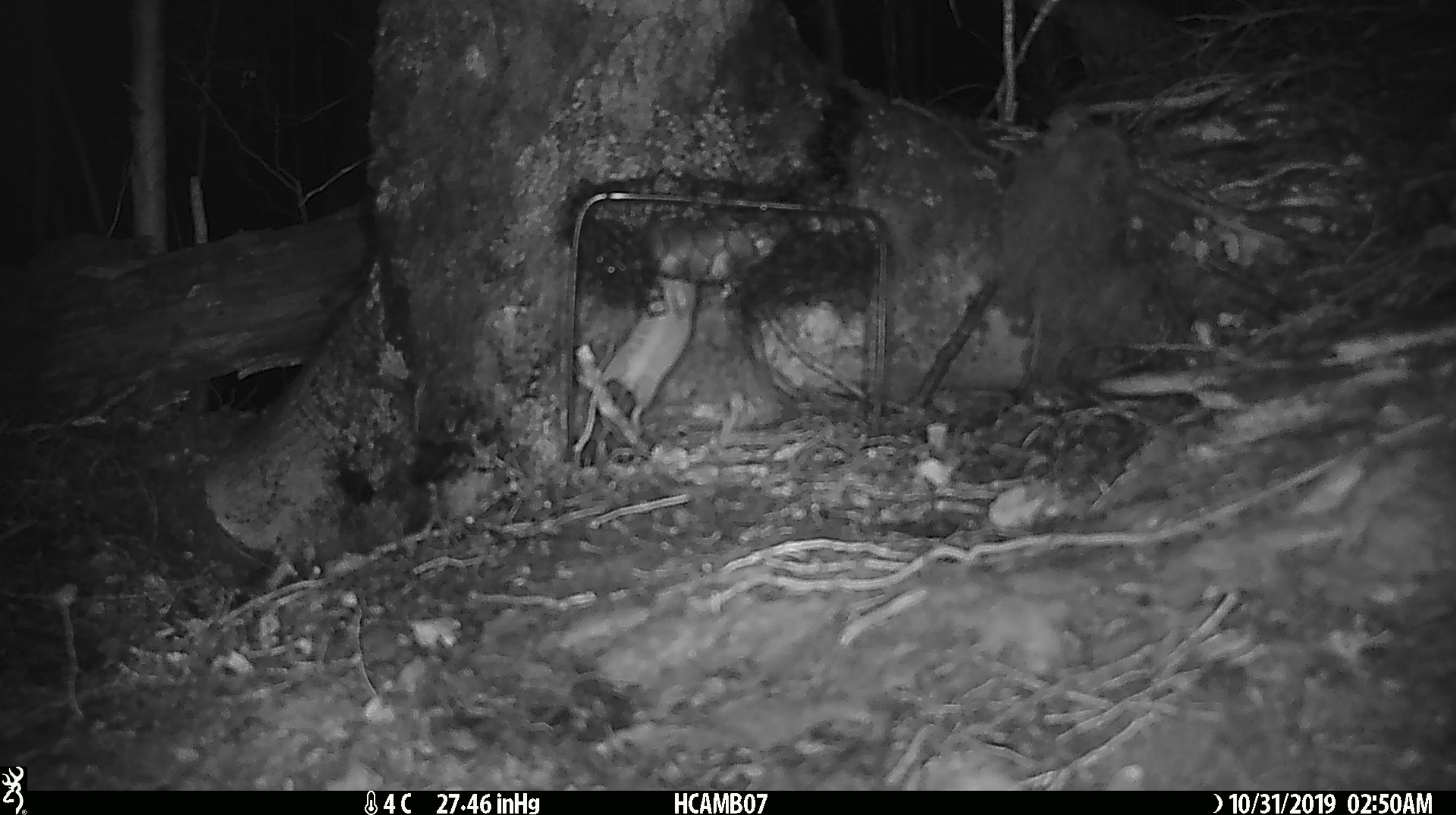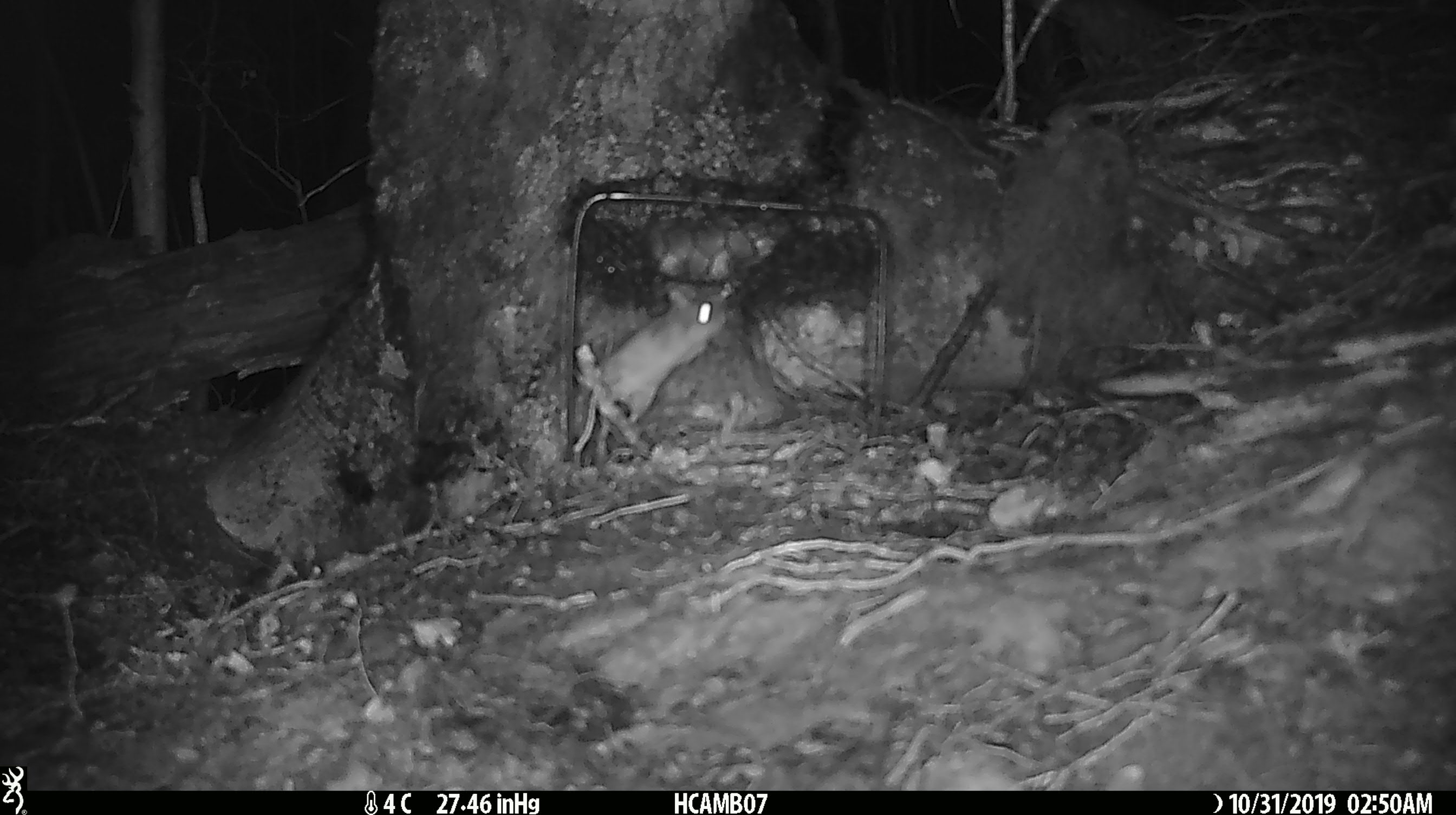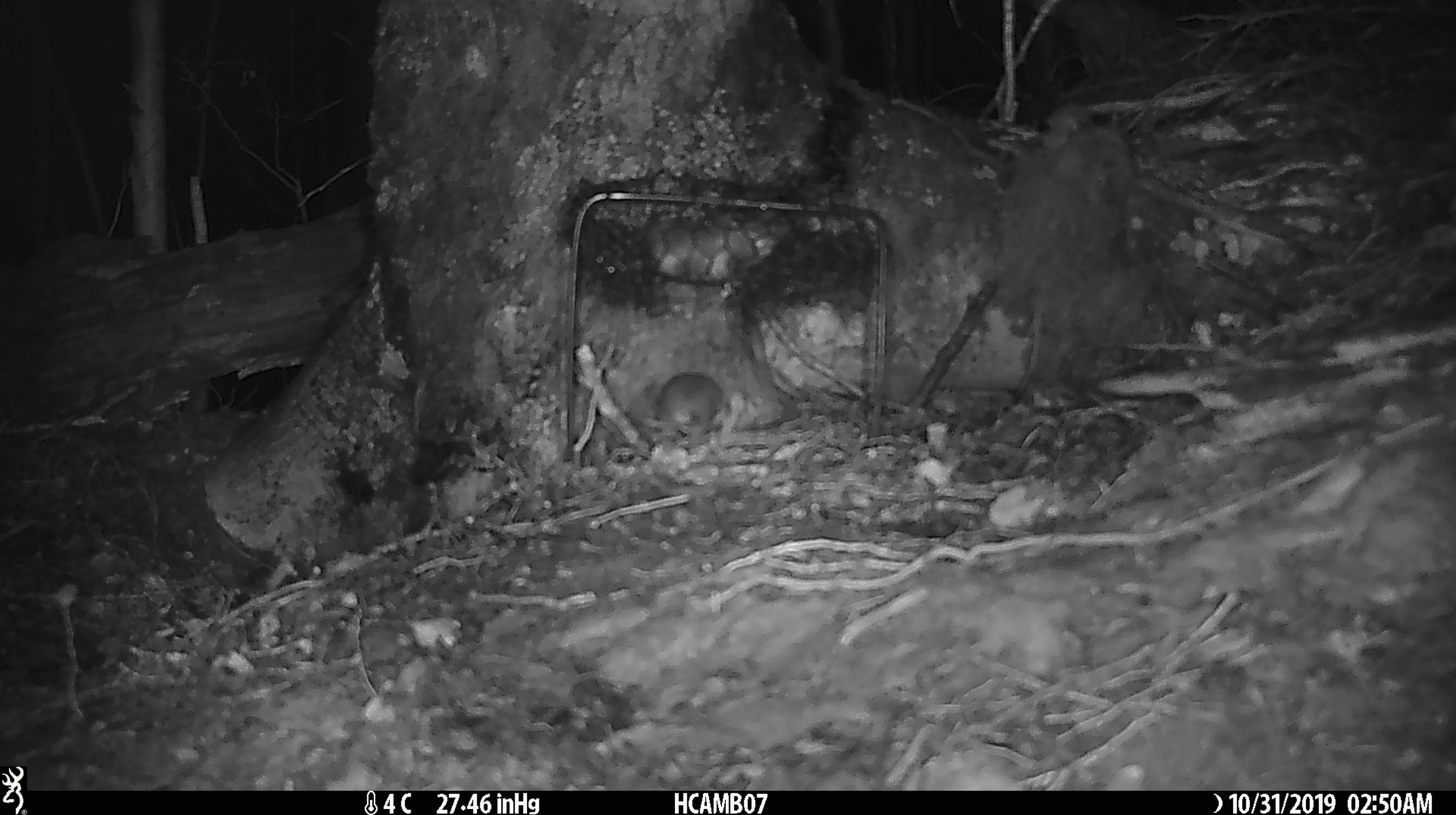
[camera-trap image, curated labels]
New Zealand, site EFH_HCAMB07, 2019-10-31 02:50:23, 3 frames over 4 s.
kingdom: Animalia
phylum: Chordata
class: Mammalia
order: Rodentia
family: Muridae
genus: Mus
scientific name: Mus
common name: mouse